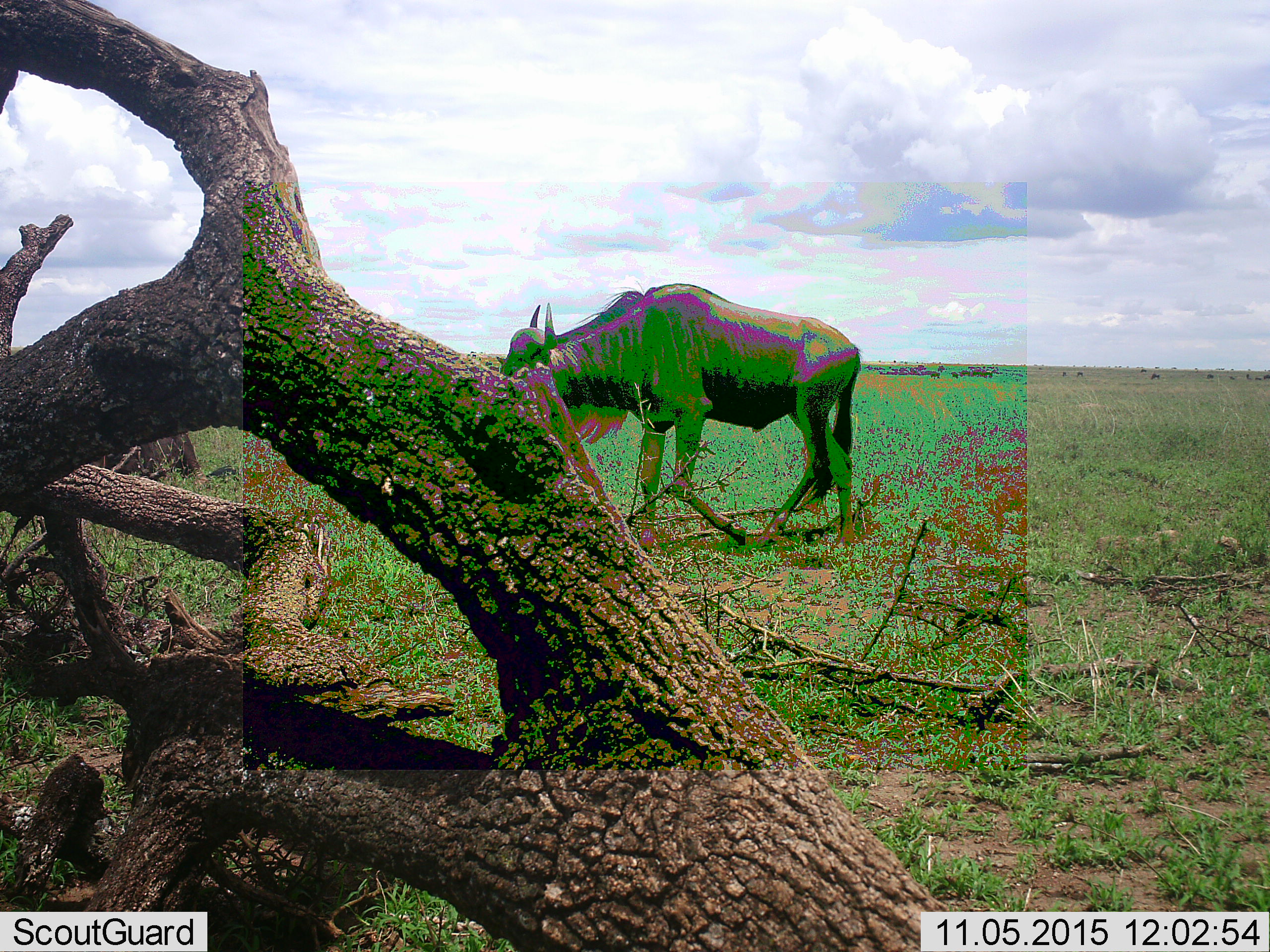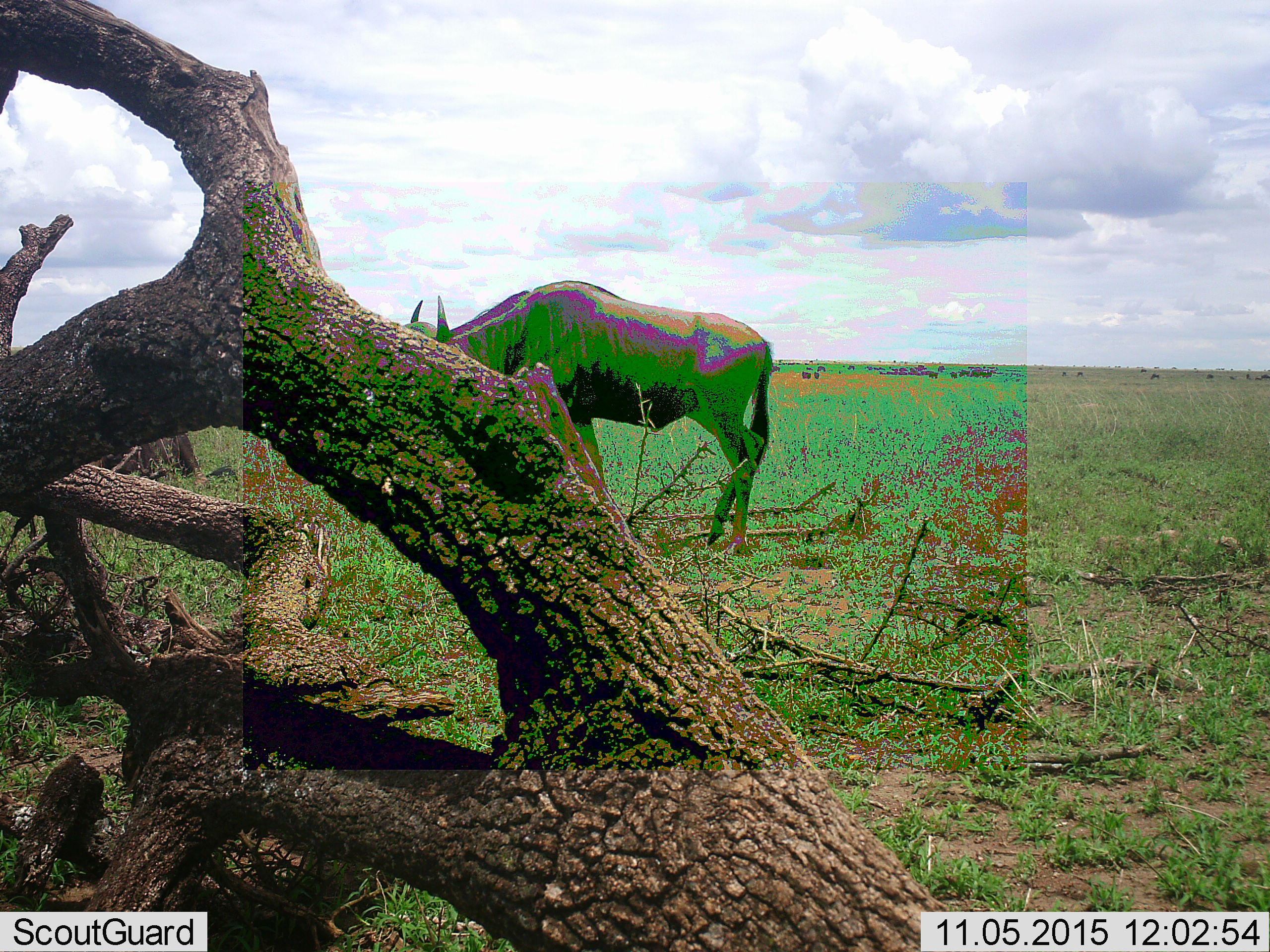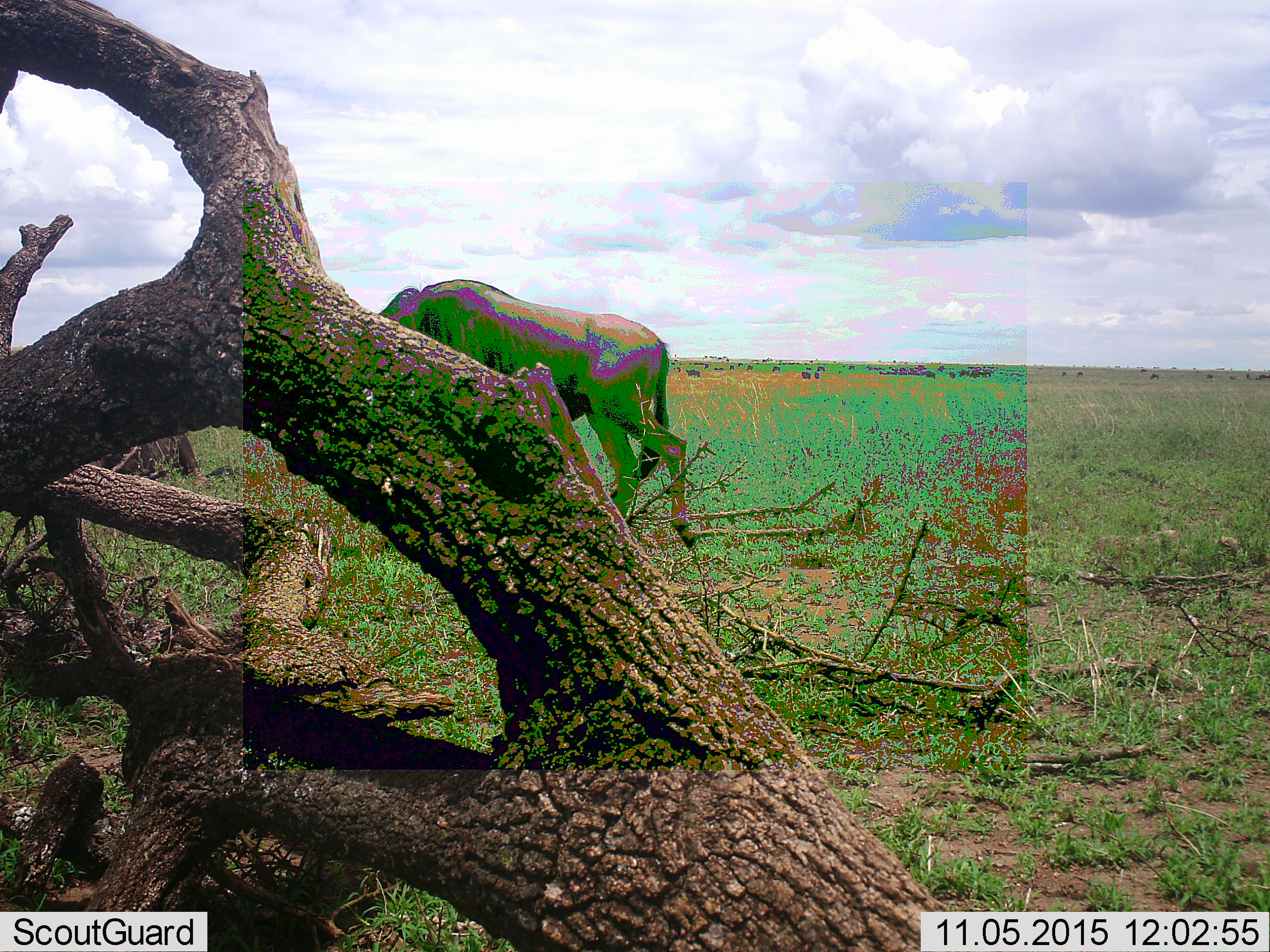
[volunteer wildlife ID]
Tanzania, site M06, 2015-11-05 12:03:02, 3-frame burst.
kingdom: Animalia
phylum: Chordata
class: Mammalia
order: Artiodactyla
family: Bovidae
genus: Connochaetes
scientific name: Connochaetes taurinus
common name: blue wildebeest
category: wildebeest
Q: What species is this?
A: Wildebeest (blue wildebeest) (Connochaetes taurinus).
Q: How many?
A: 11-50.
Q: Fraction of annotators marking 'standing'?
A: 56%.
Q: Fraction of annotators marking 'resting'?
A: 22%.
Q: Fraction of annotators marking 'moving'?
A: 78%.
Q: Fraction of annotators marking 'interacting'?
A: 0%.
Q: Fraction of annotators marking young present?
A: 0%.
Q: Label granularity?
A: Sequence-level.